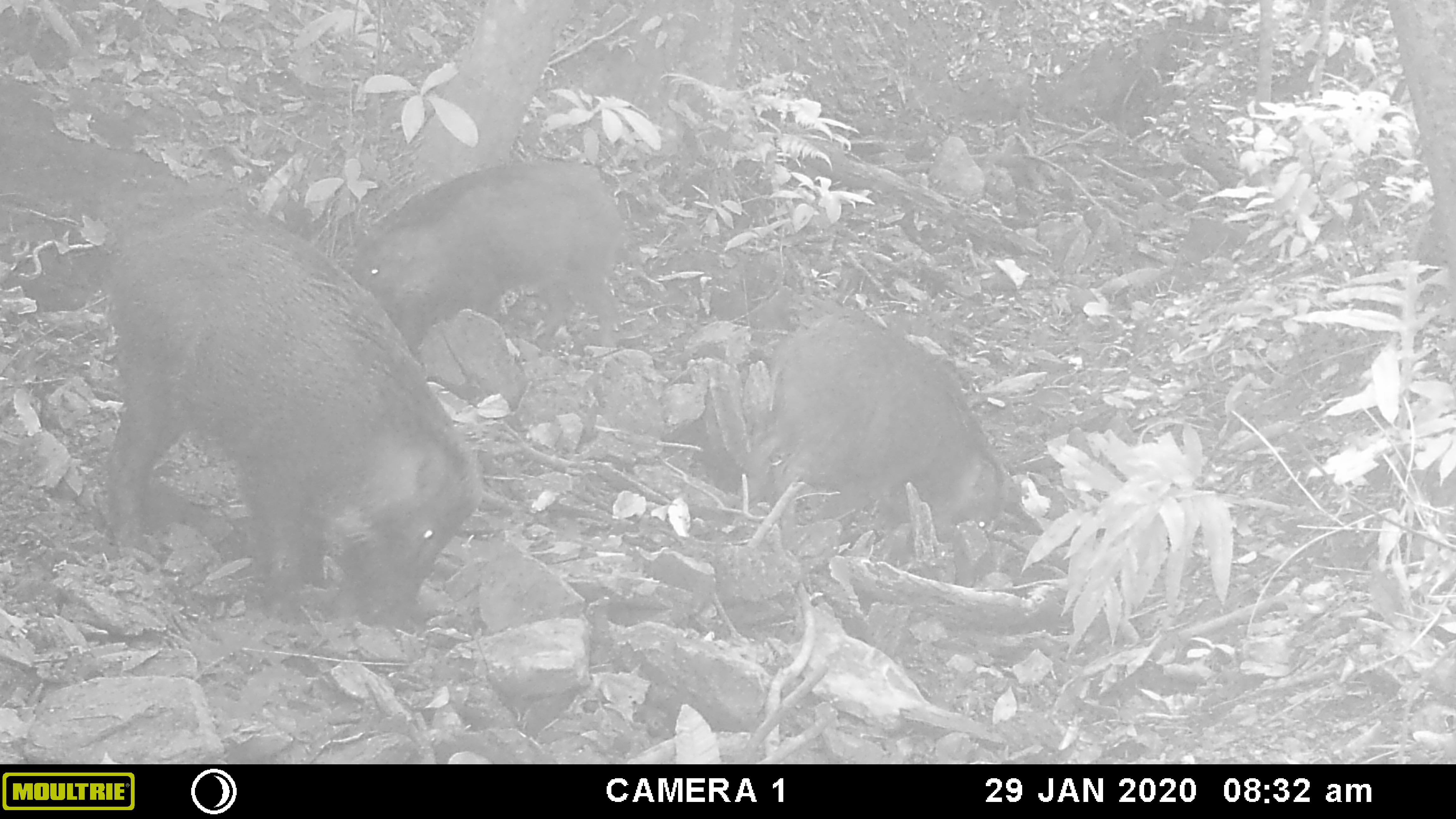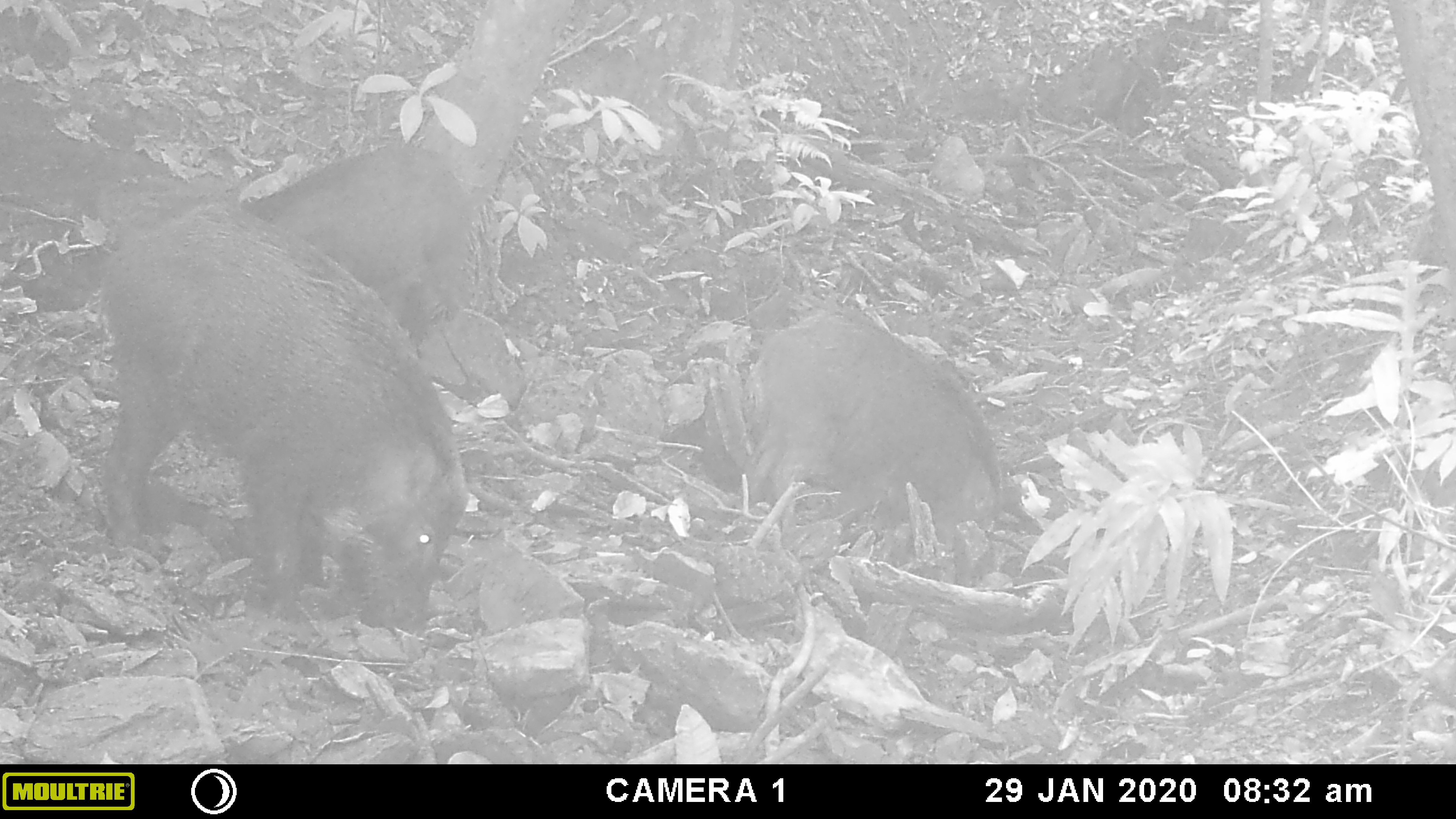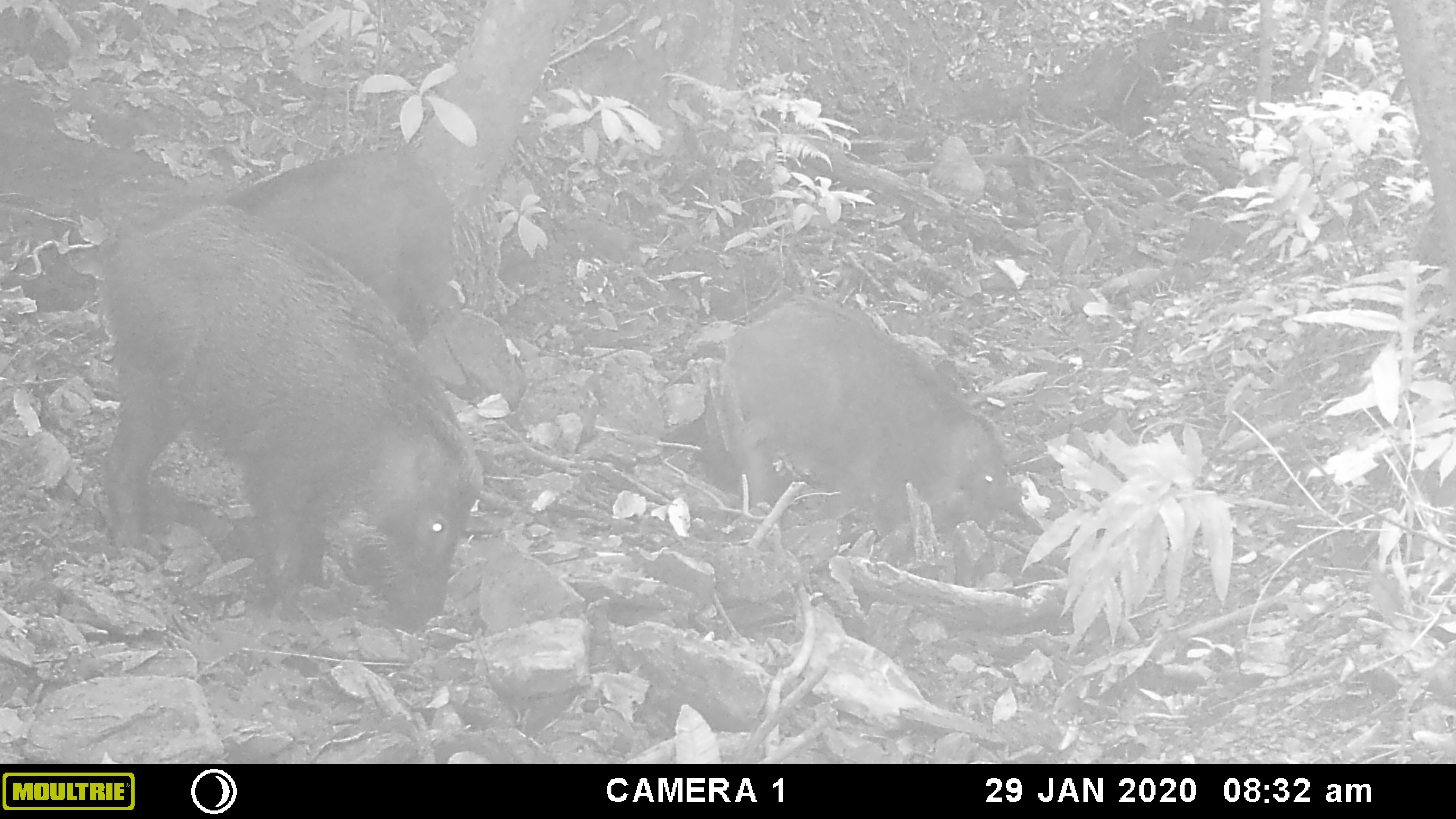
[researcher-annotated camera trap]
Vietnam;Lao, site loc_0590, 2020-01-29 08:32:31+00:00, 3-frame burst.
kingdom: Animalia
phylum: Chordata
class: Mammalia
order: Artiodactyla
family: Suidae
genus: Sus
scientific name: Sus scrofa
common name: eurasian wild pig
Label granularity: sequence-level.